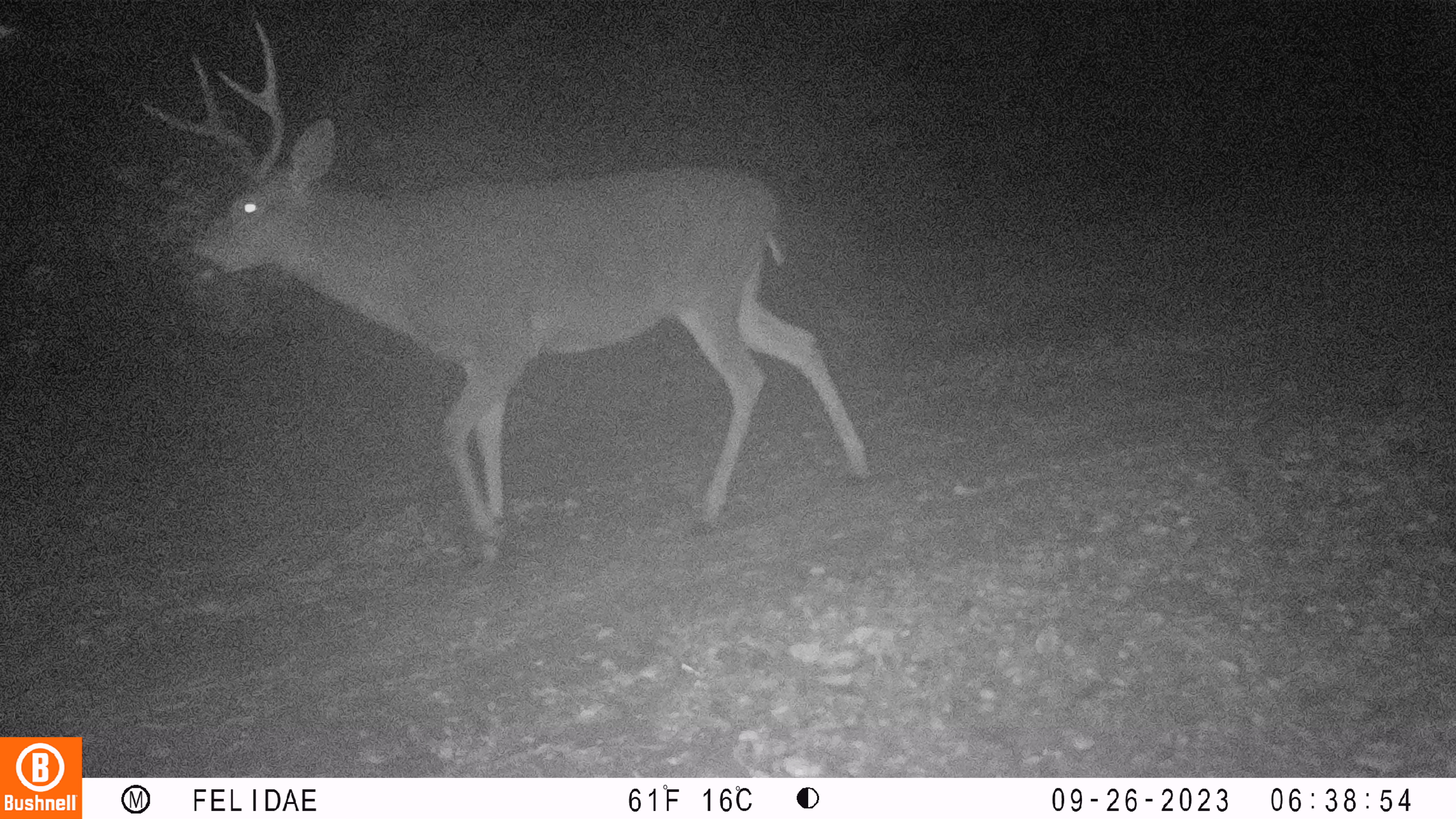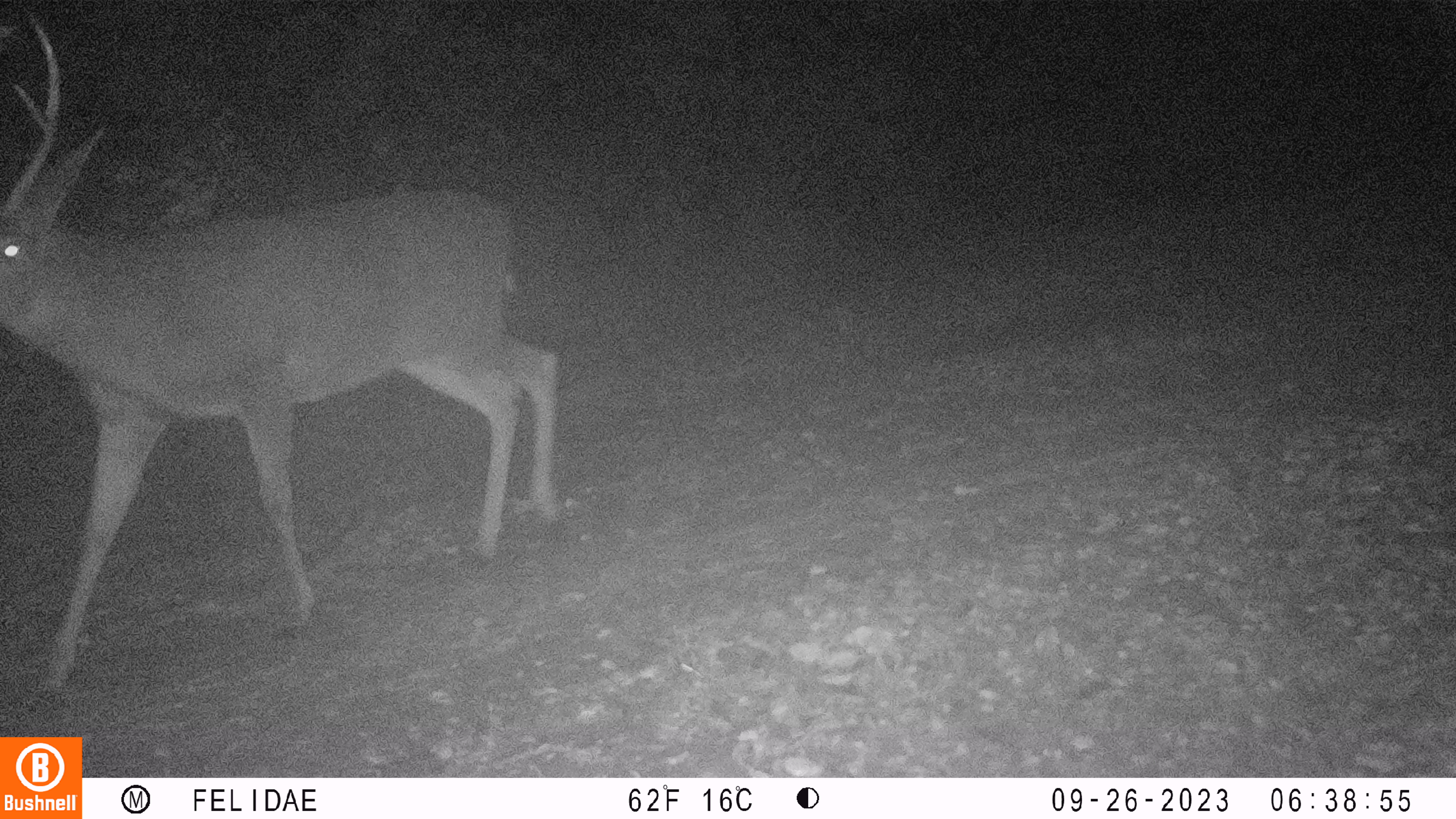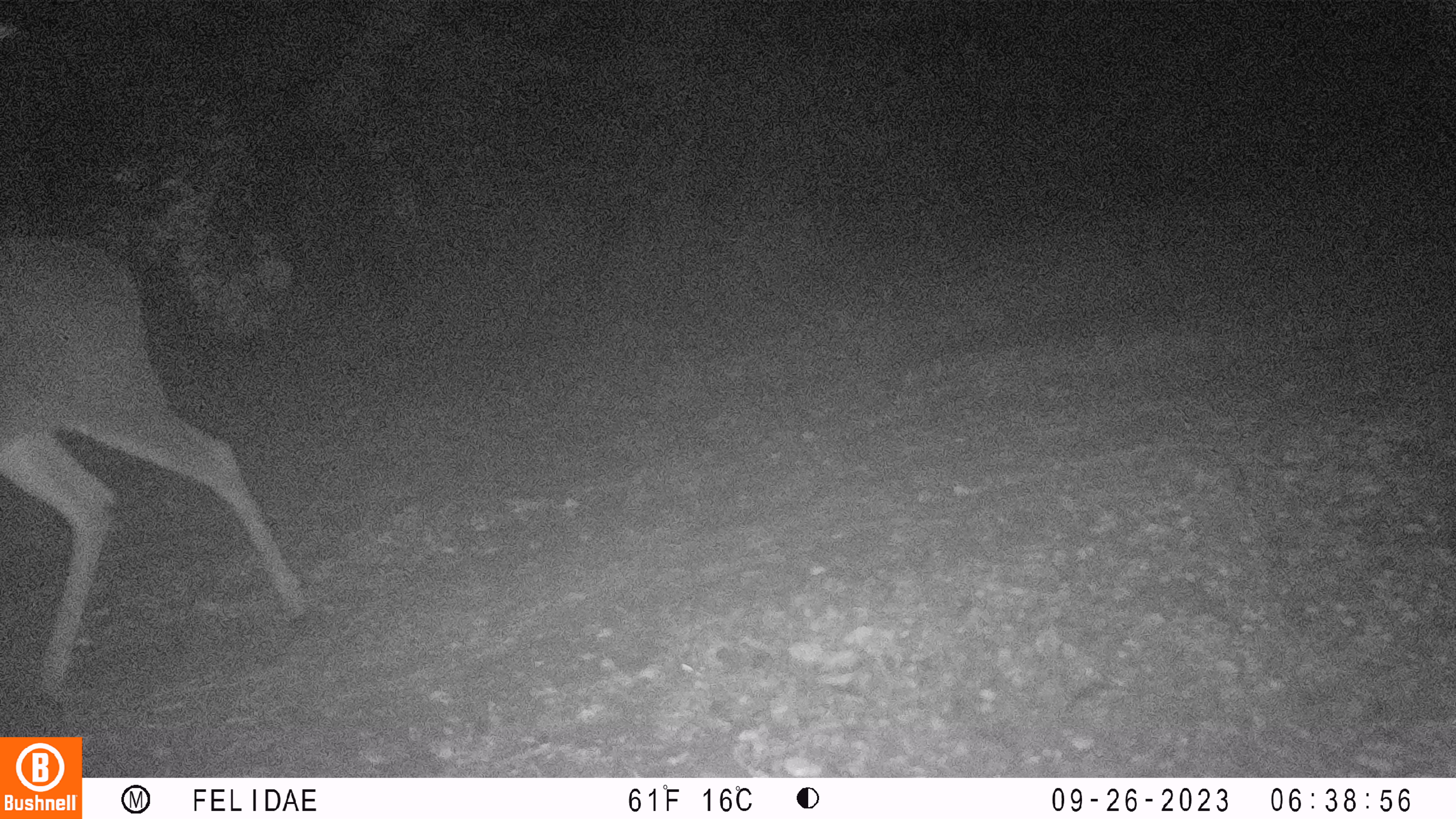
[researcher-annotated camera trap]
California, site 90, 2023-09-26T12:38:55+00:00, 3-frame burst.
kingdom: Animalia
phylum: Chordata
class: Mammalia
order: Artiodactyla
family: Cervidae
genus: Odocoileus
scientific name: Odocoileus hemionus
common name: mule deer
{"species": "mule deer (Odocoileus hemionus)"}